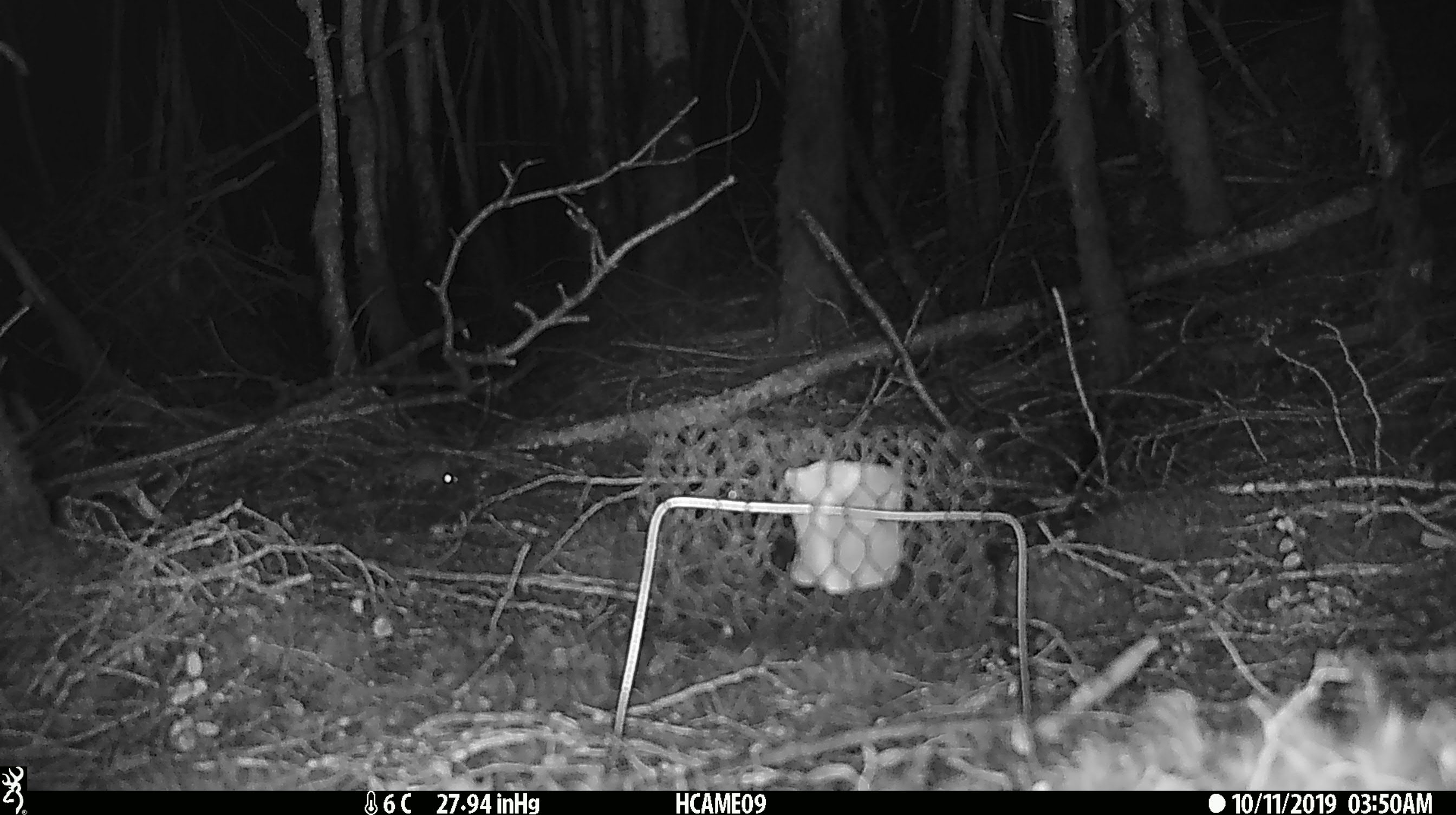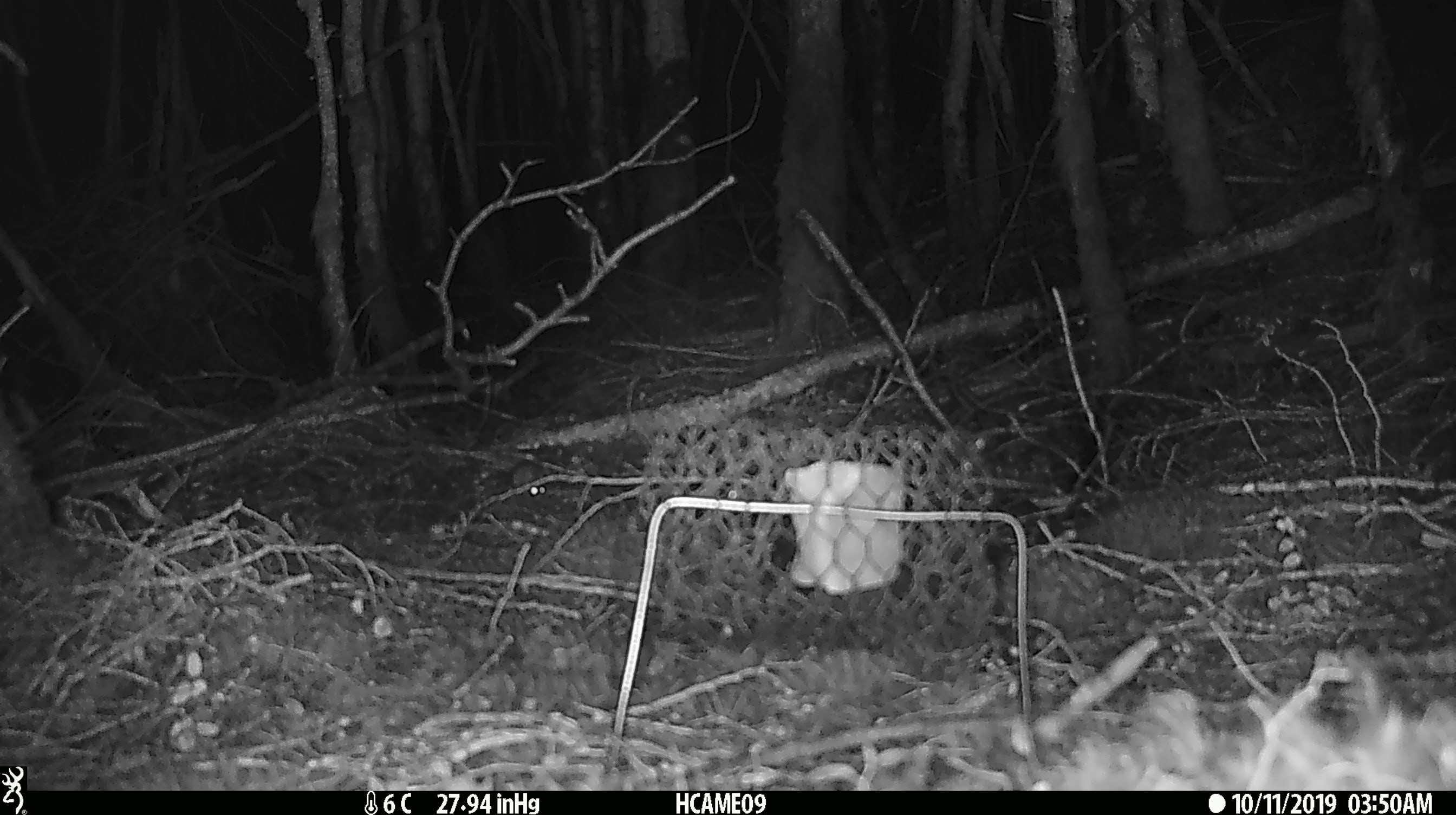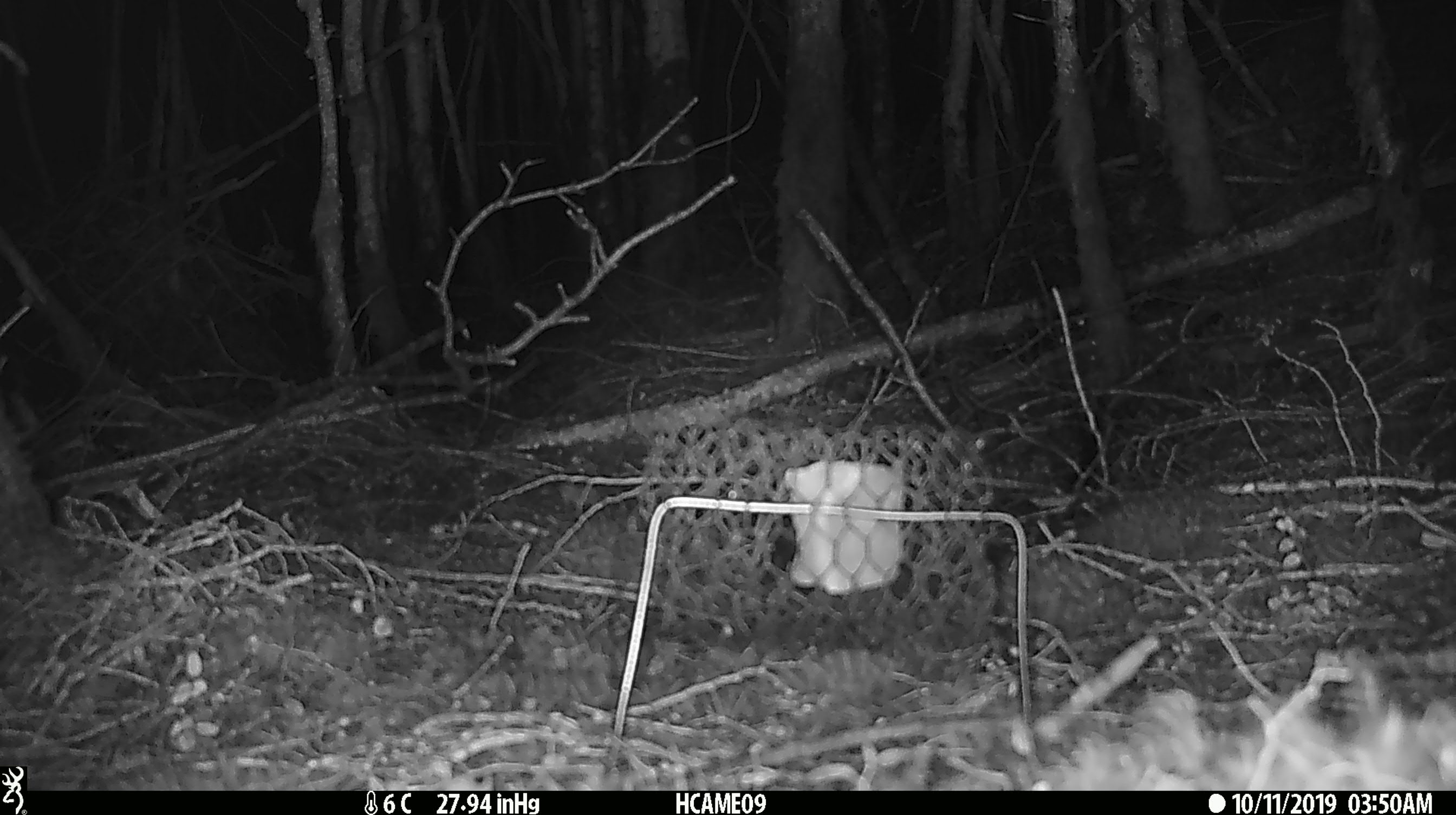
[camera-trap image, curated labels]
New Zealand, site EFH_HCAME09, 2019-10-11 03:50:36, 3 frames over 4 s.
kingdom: Animalia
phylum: Chordata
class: Mammalia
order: Rodentia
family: Muridae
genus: Mus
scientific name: Mus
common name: mouse